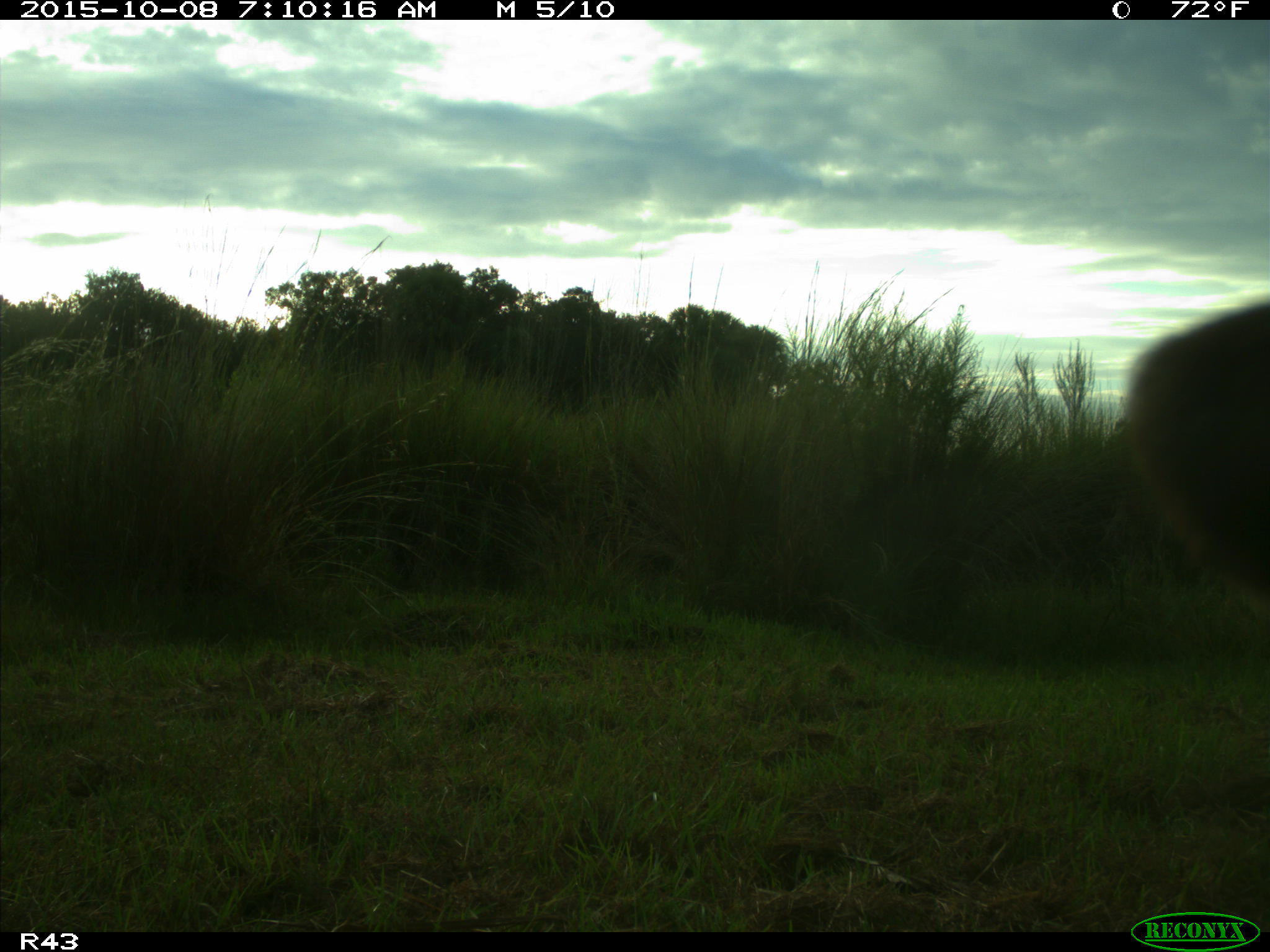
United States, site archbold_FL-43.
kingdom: Animalia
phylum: Chordata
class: Mammalia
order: Artiodactyla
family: Bovidae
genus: Bos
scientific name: Bos taurus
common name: domestic cow